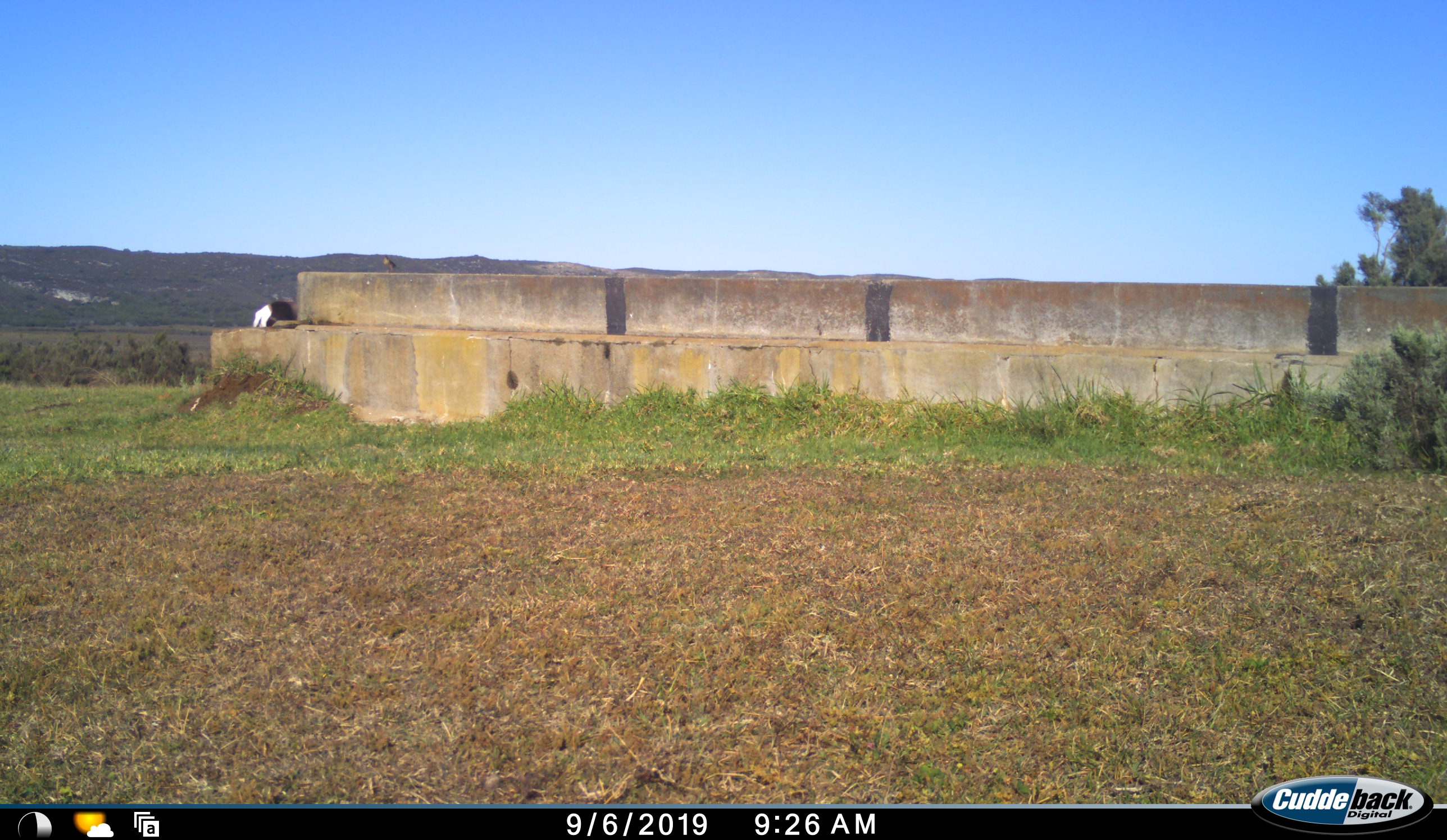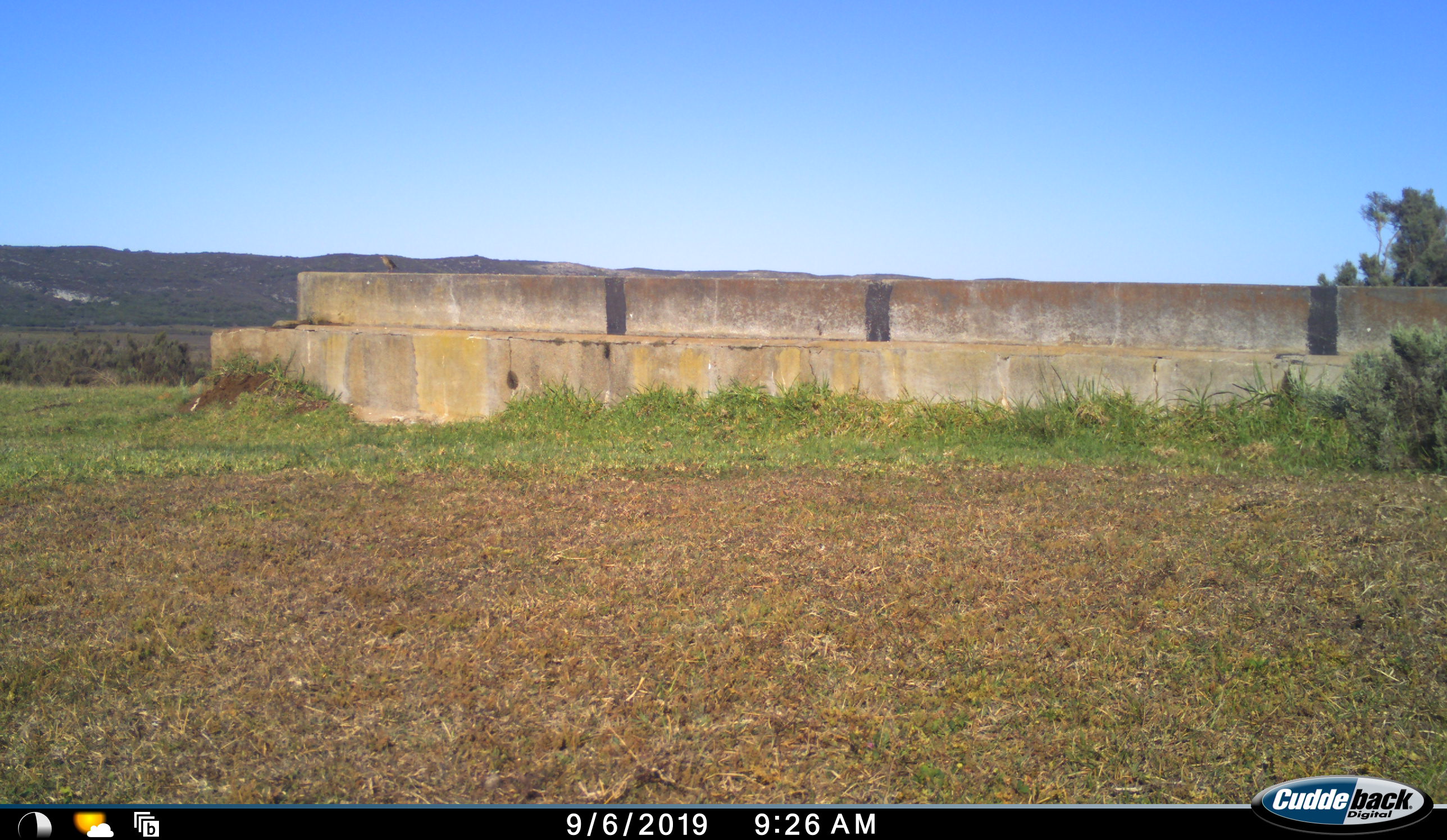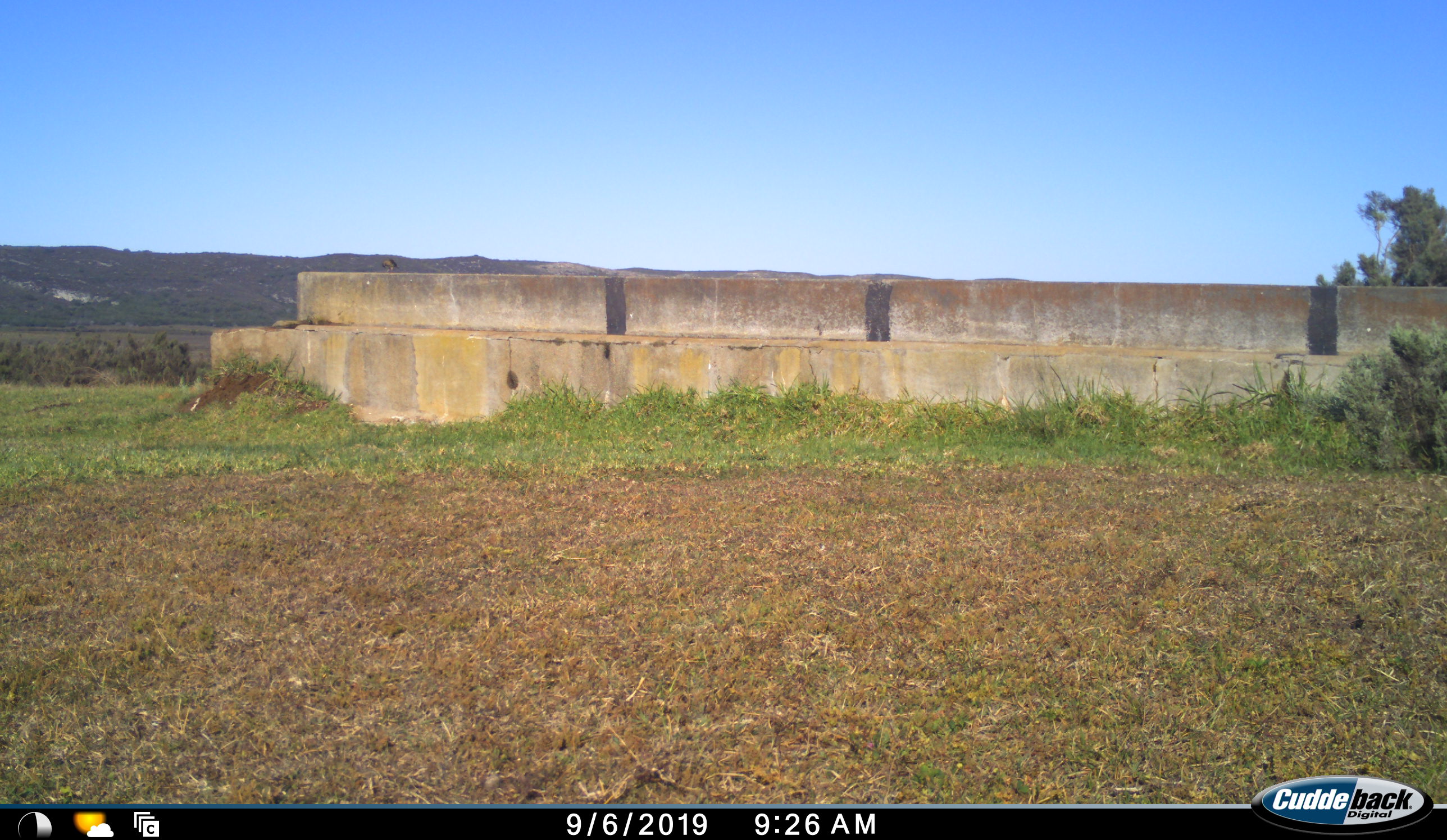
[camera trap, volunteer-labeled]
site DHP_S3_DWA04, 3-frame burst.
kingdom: Animalia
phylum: Chordata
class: Mammalia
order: Artiodactyla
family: Bovidae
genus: Damaliscus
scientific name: Damaliscus pygargus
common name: bontebok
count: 1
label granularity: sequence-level